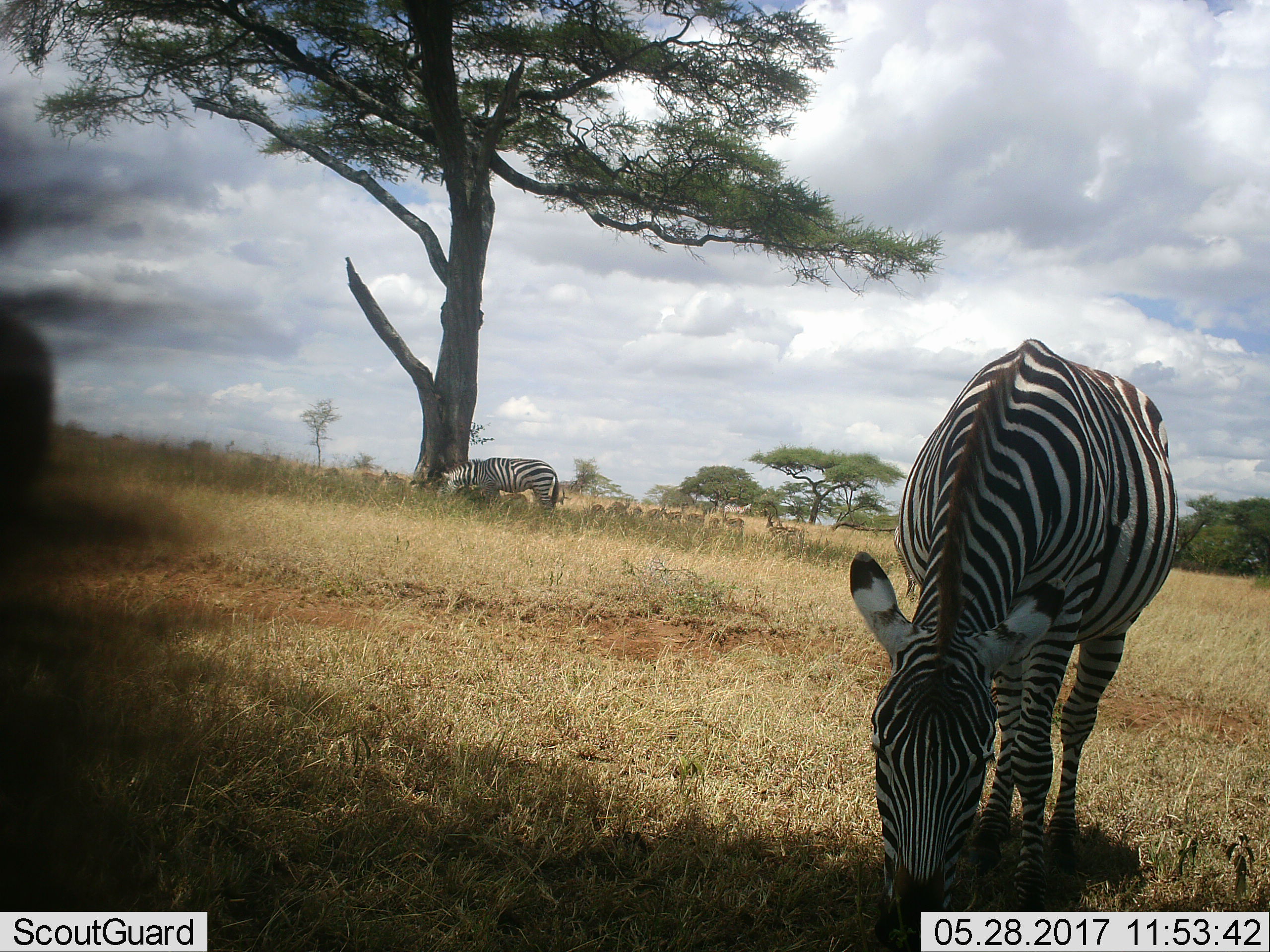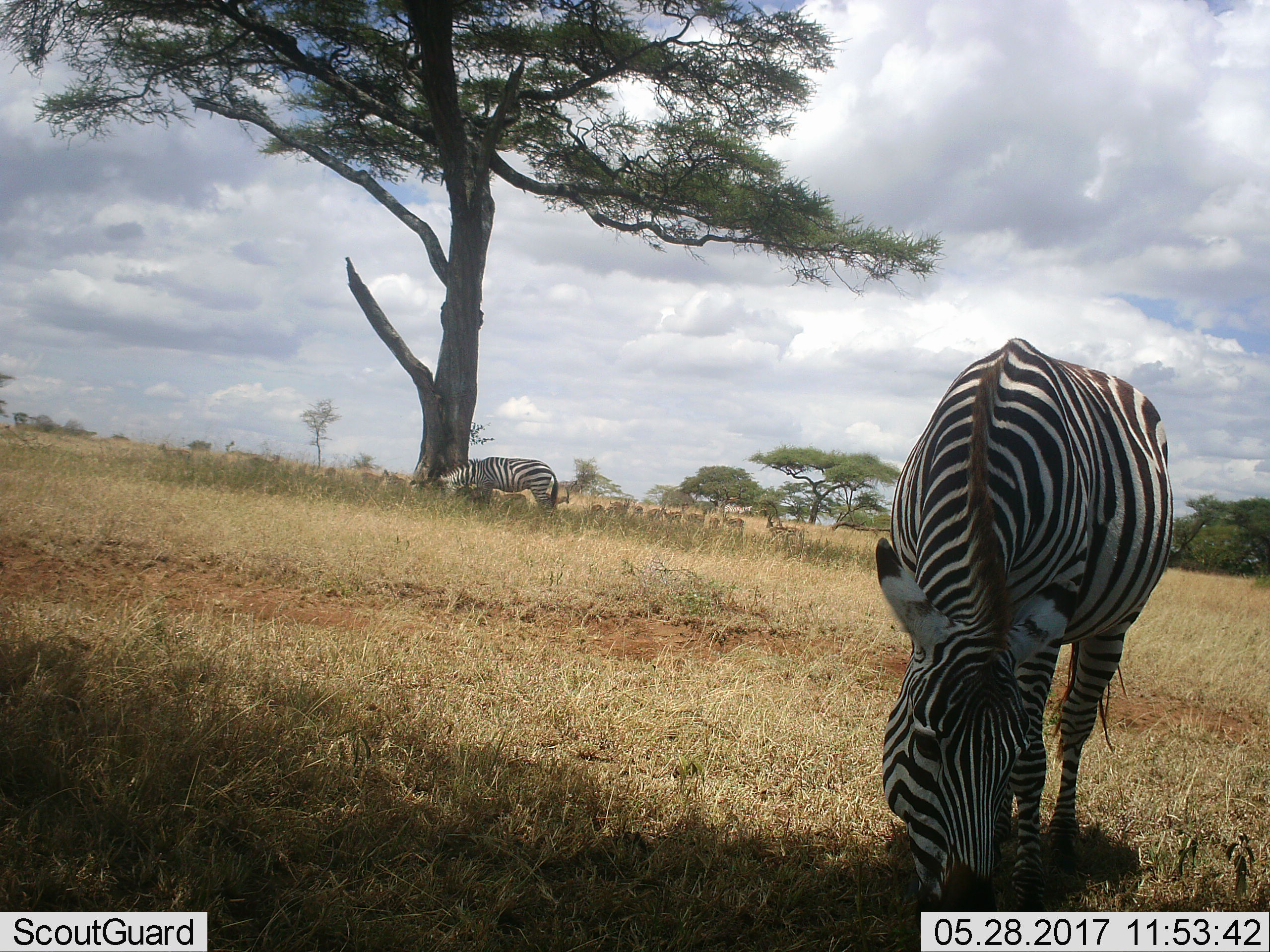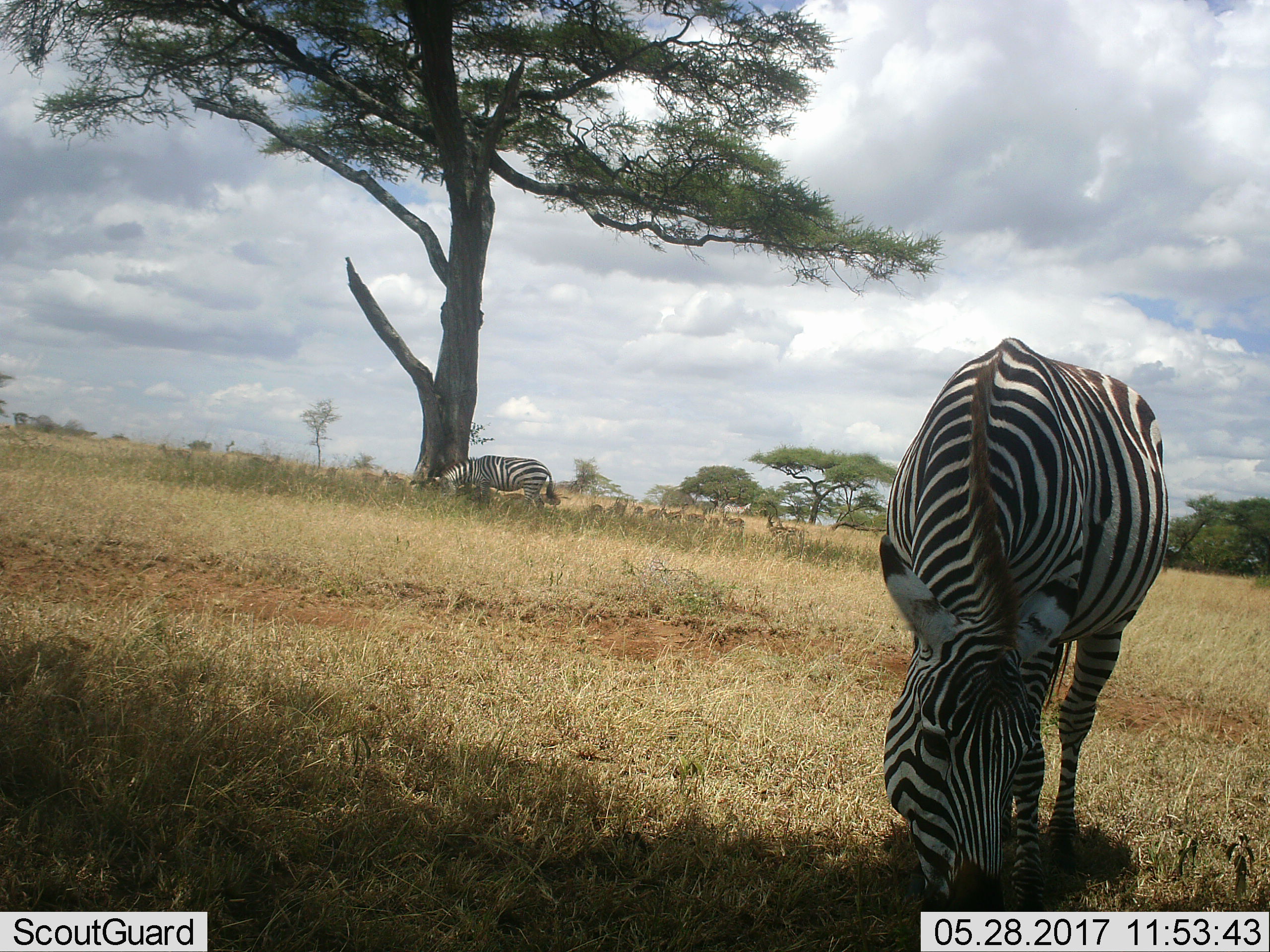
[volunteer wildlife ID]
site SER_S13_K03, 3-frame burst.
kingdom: Animalia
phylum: Chordata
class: Mammalia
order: Perissodactyla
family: Equidae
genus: Equus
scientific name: Equus quagga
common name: plains zebra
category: zebraplains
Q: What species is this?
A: Zebraplains (plains zebra) (Equus quagga).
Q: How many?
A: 2.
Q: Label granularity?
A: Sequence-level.